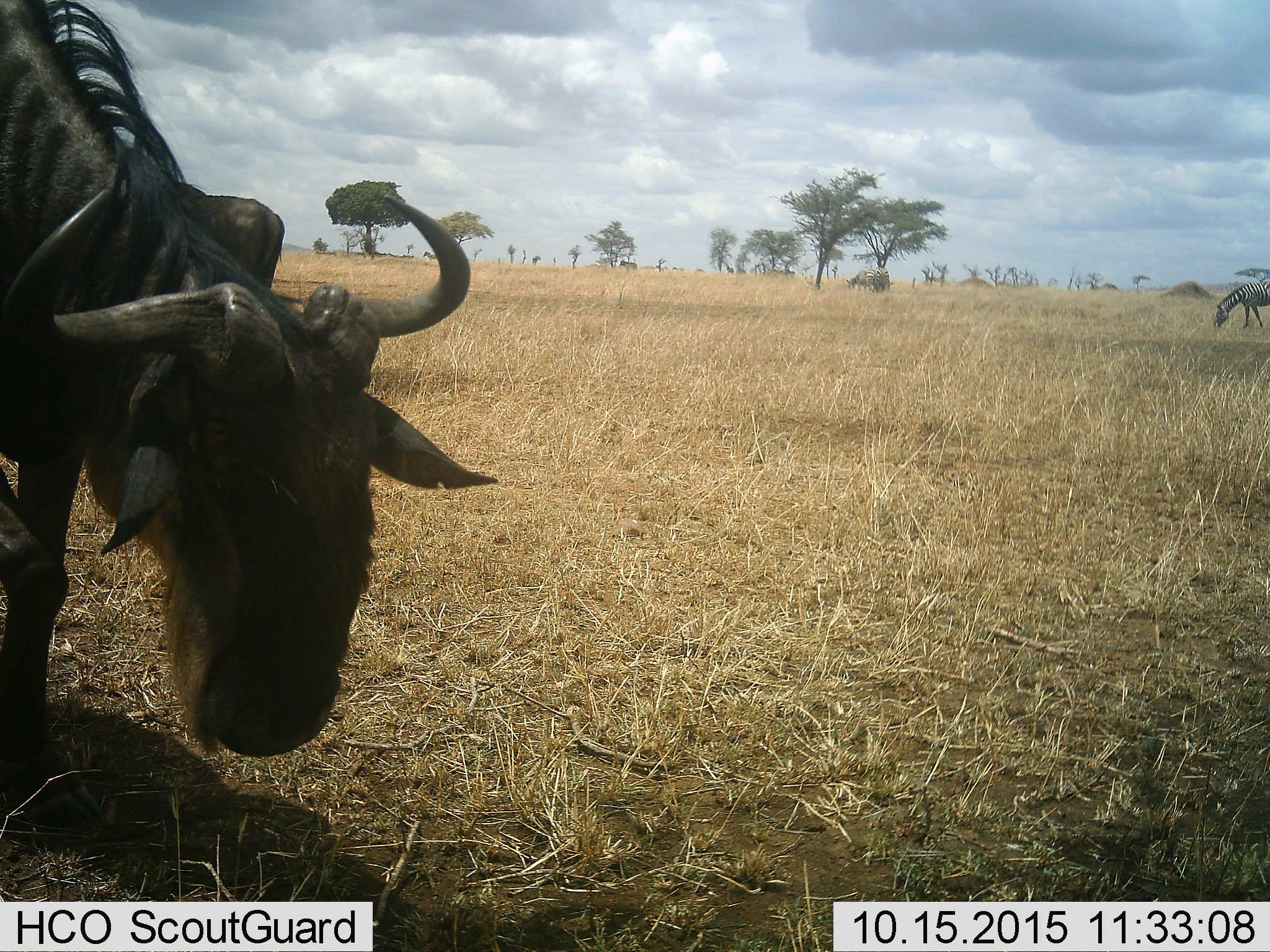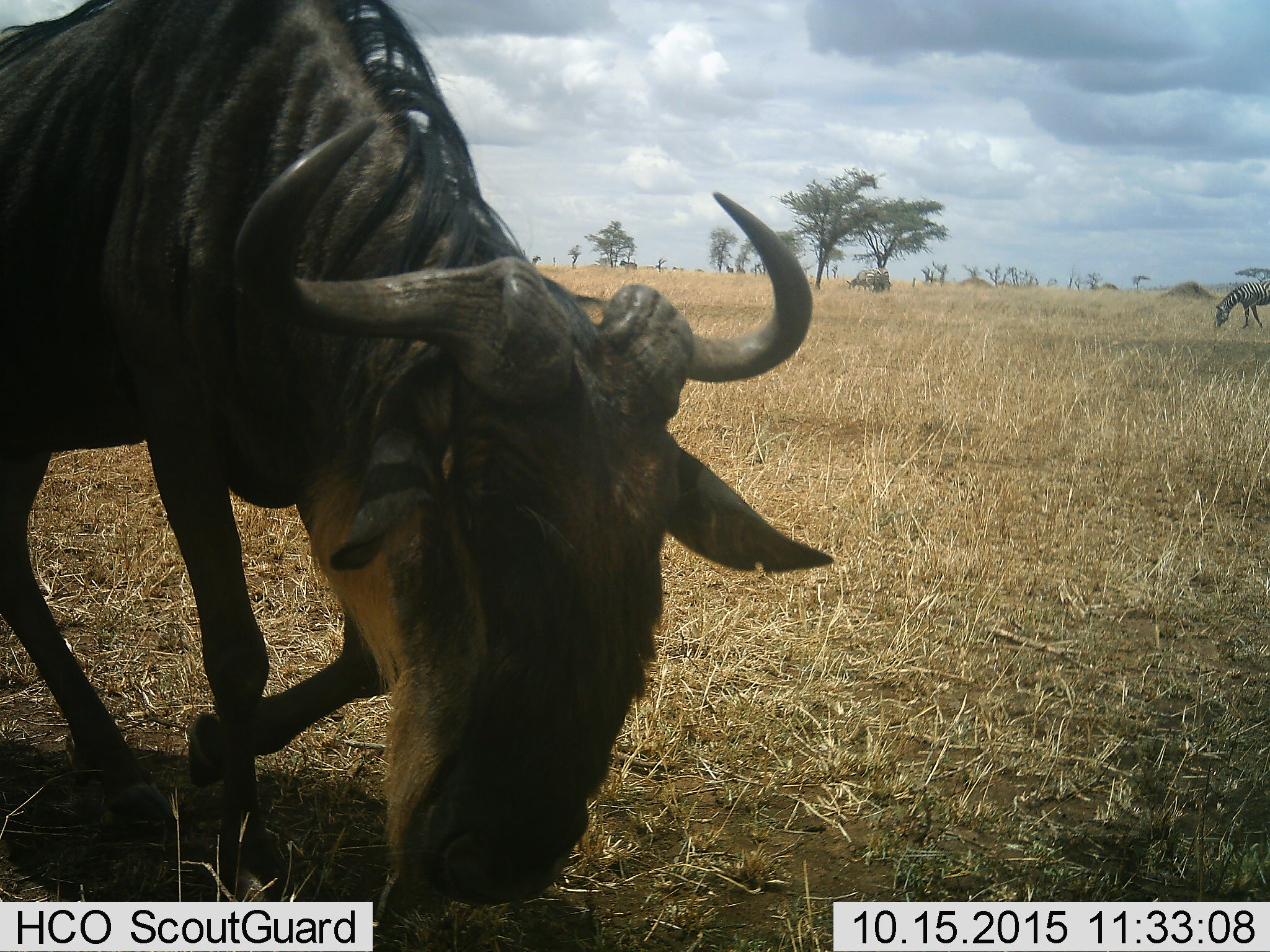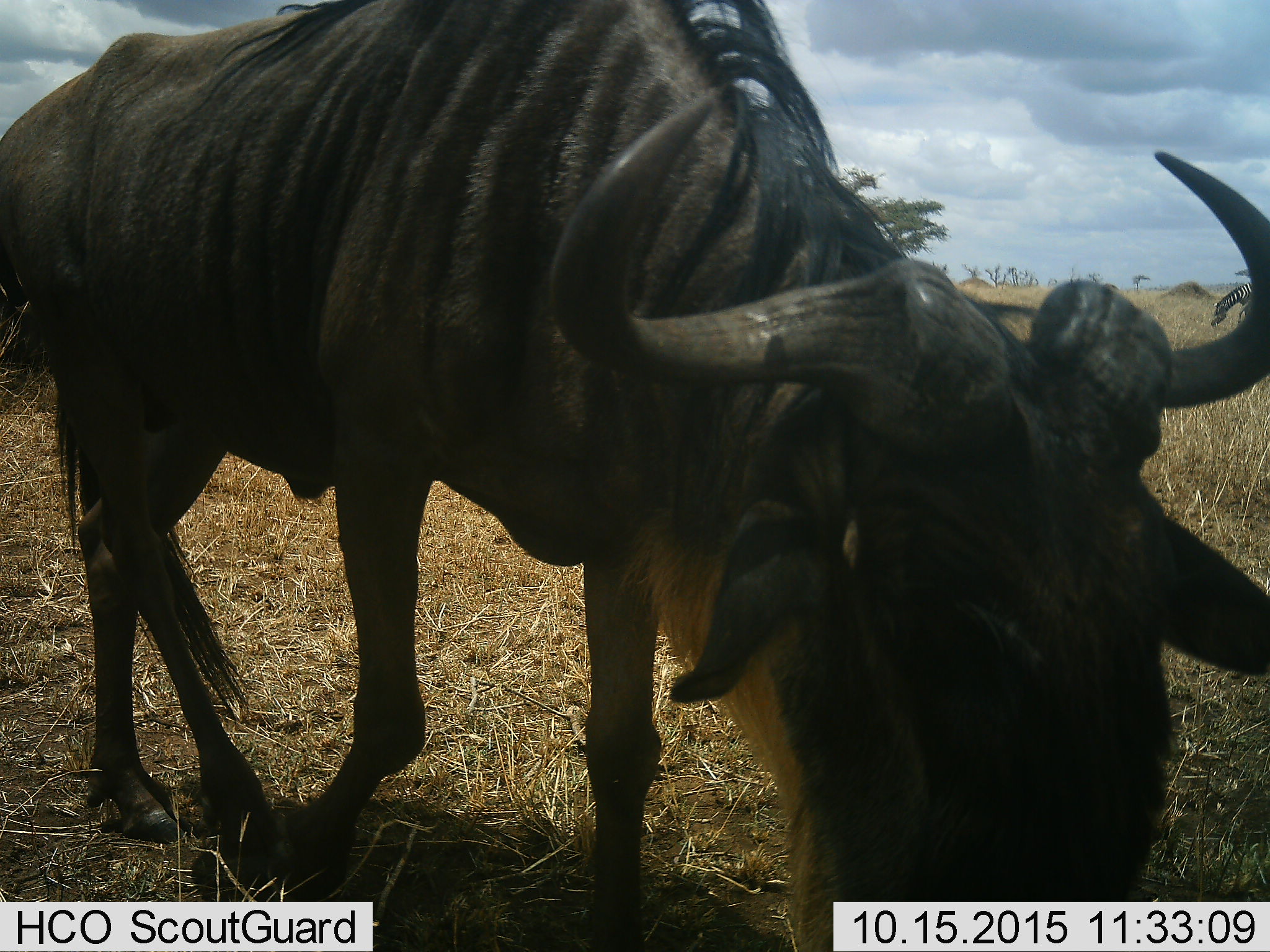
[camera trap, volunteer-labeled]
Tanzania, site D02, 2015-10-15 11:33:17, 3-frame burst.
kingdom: Animalia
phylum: Chordata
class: Mammalia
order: Artiodactyla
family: Bovidae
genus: Connochaetes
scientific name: Connochaetes taurinus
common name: blue wildebeest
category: wildebeest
Wildebeest (blue wildebeest) (Connochaetes taurinus), count 1. Behavior (volunteer vote fractions): standing 36%, resting 0%, moving 71%, interacting 0%. Young present (vote fraction): 0%. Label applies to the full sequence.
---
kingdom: Animalia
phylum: Chordata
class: Mammalia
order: Perissodactyla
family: Equidae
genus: Equus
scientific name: Equus quagga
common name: plains zebra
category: zebra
Zebra (plains zebra) (Equus quagga), count 3. Behavior (volunteer vote fractions): standing 89%, resting 0%, moving 0%, interacting 0%. Young present (vote fraction): 0%. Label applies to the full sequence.